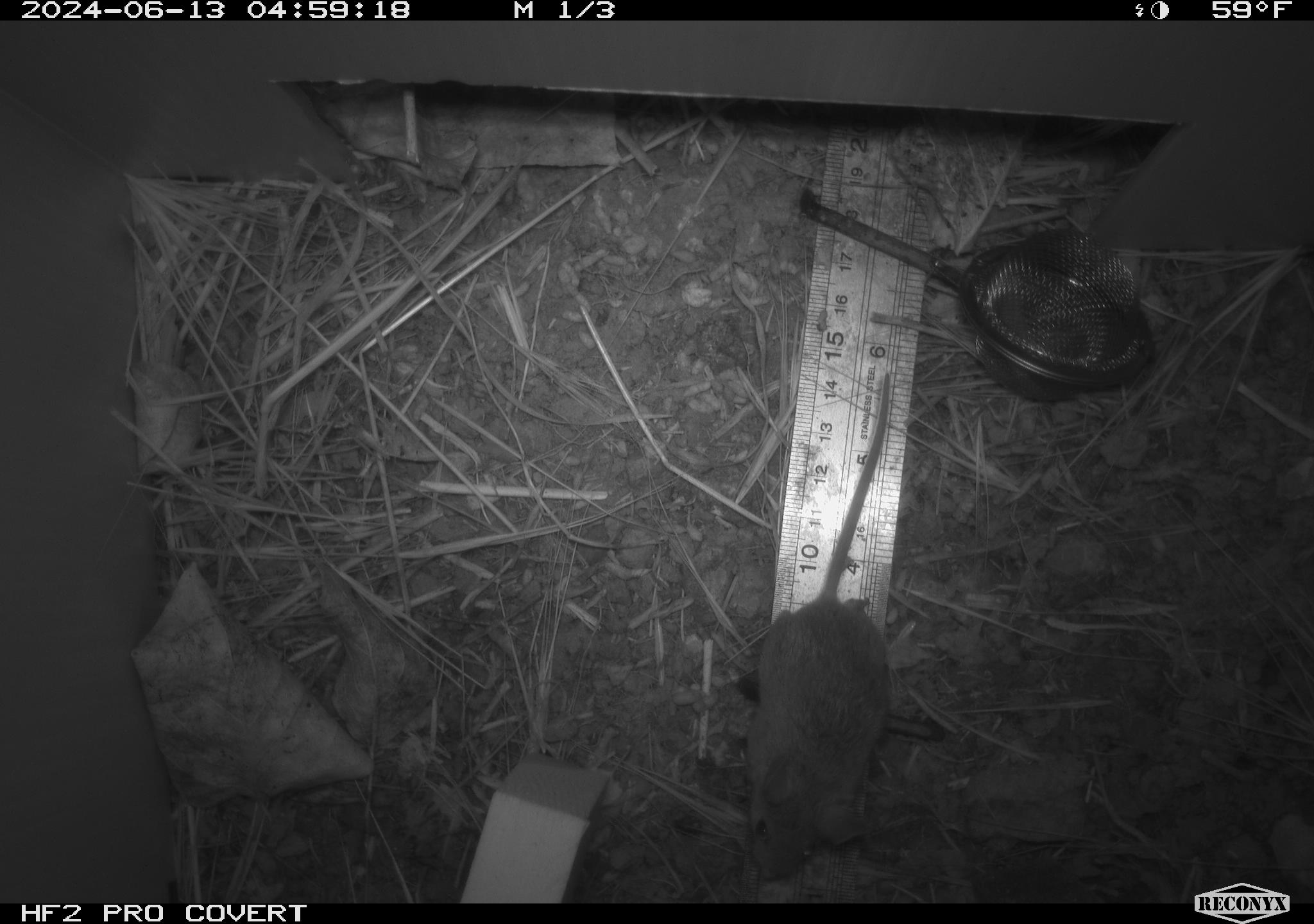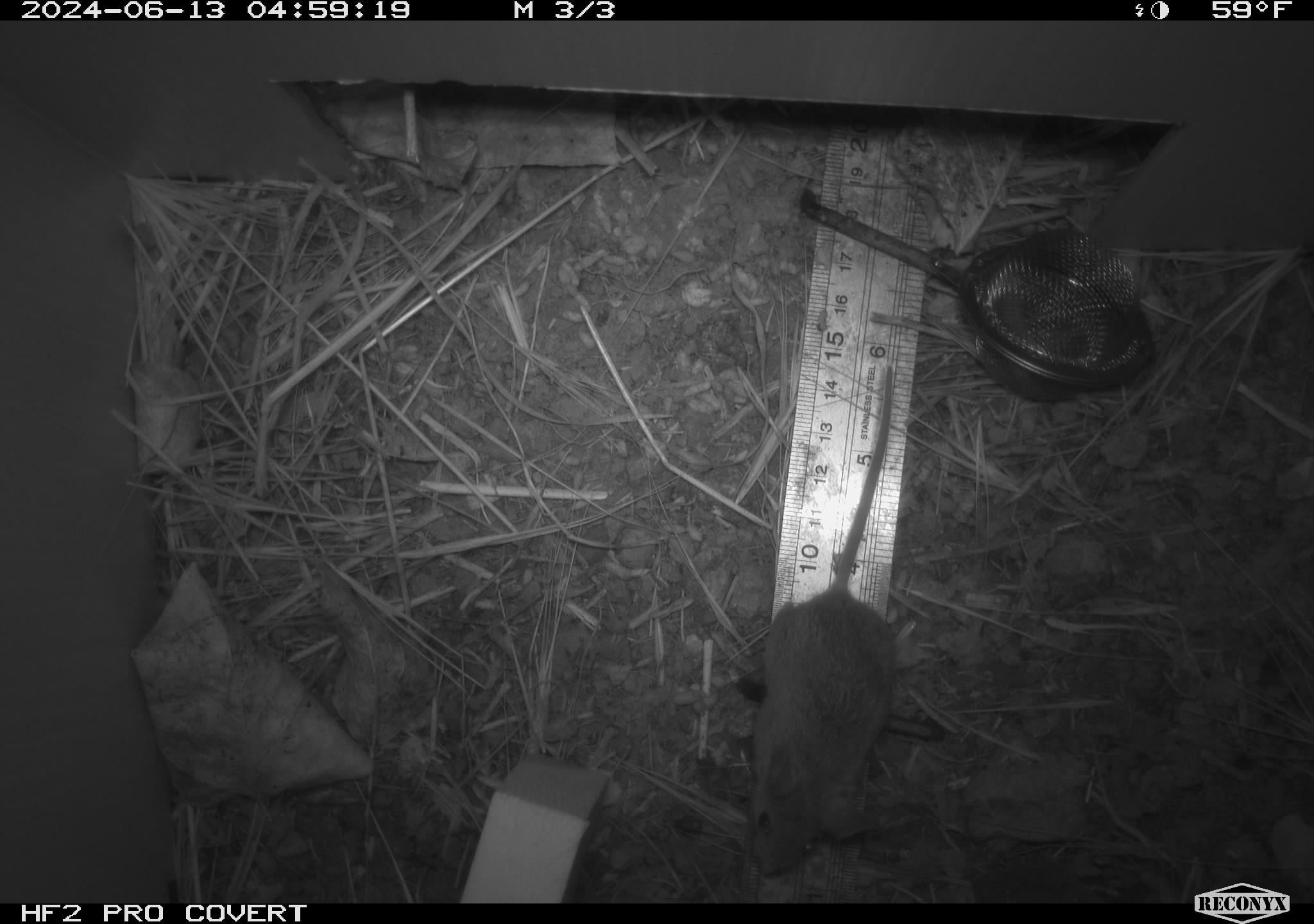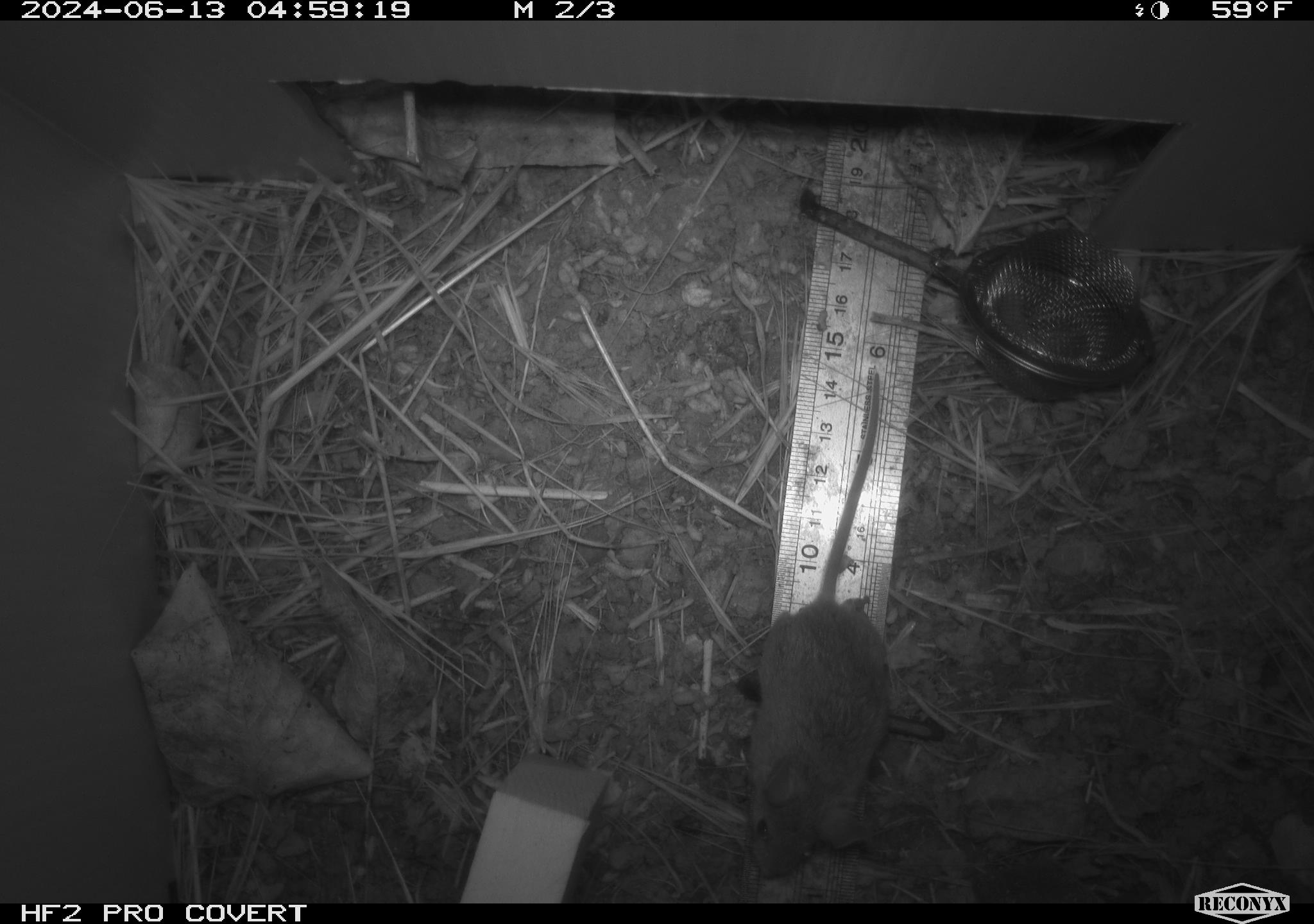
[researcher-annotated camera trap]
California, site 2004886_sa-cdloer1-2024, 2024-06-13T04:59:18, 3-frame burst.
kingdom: Animalia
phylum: Chordata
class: Mammalia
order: Rodentia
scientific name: Rodentia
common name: mouse species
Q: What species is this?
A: Mouse species (Rodentia).